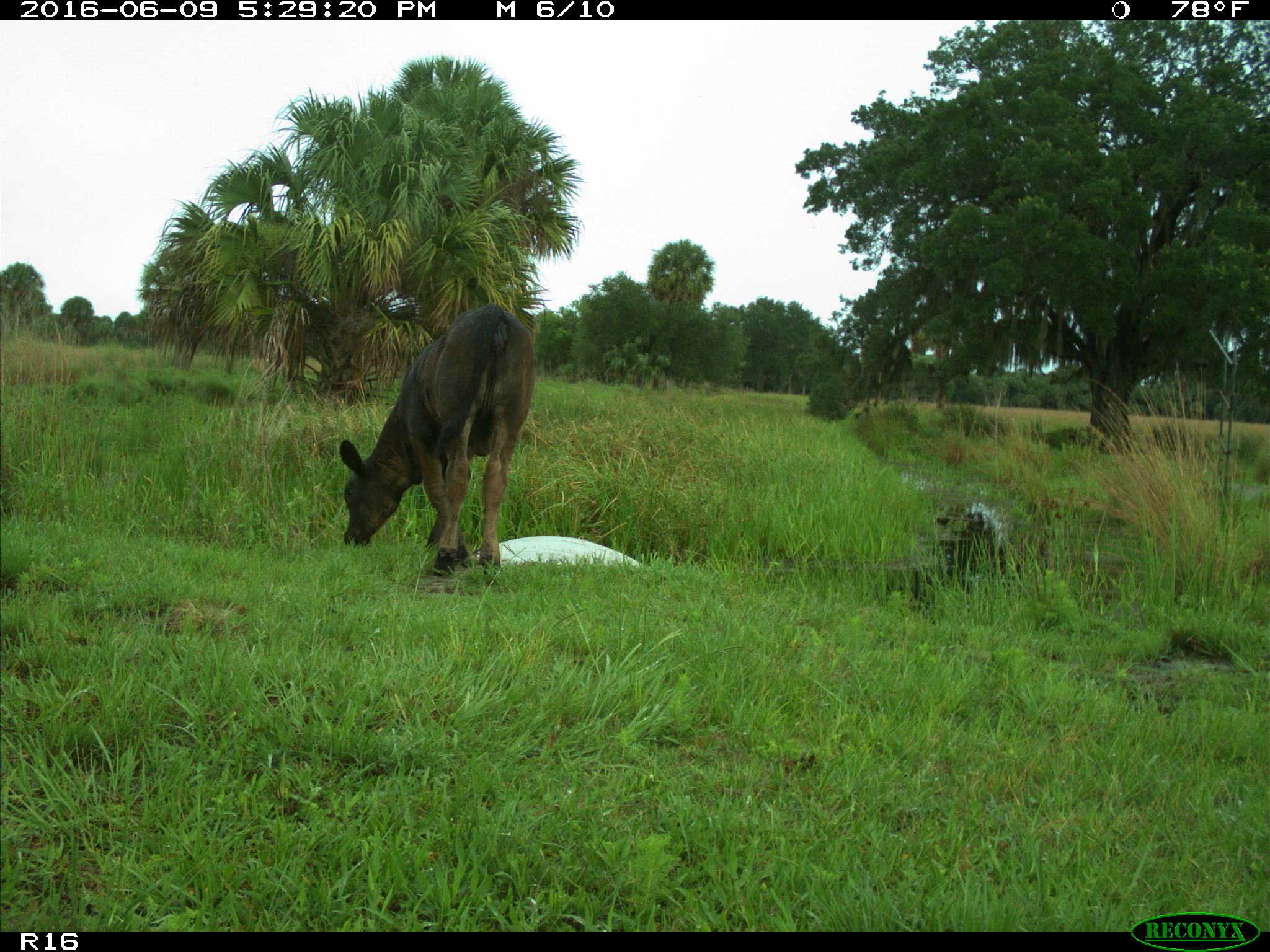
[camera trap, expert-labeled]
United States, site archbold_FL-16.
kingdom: Animalia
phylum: Chordata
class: Mammalia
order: Artiodactyla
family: Bovidae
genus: Bos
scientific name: Bos taurus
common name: domestic cow